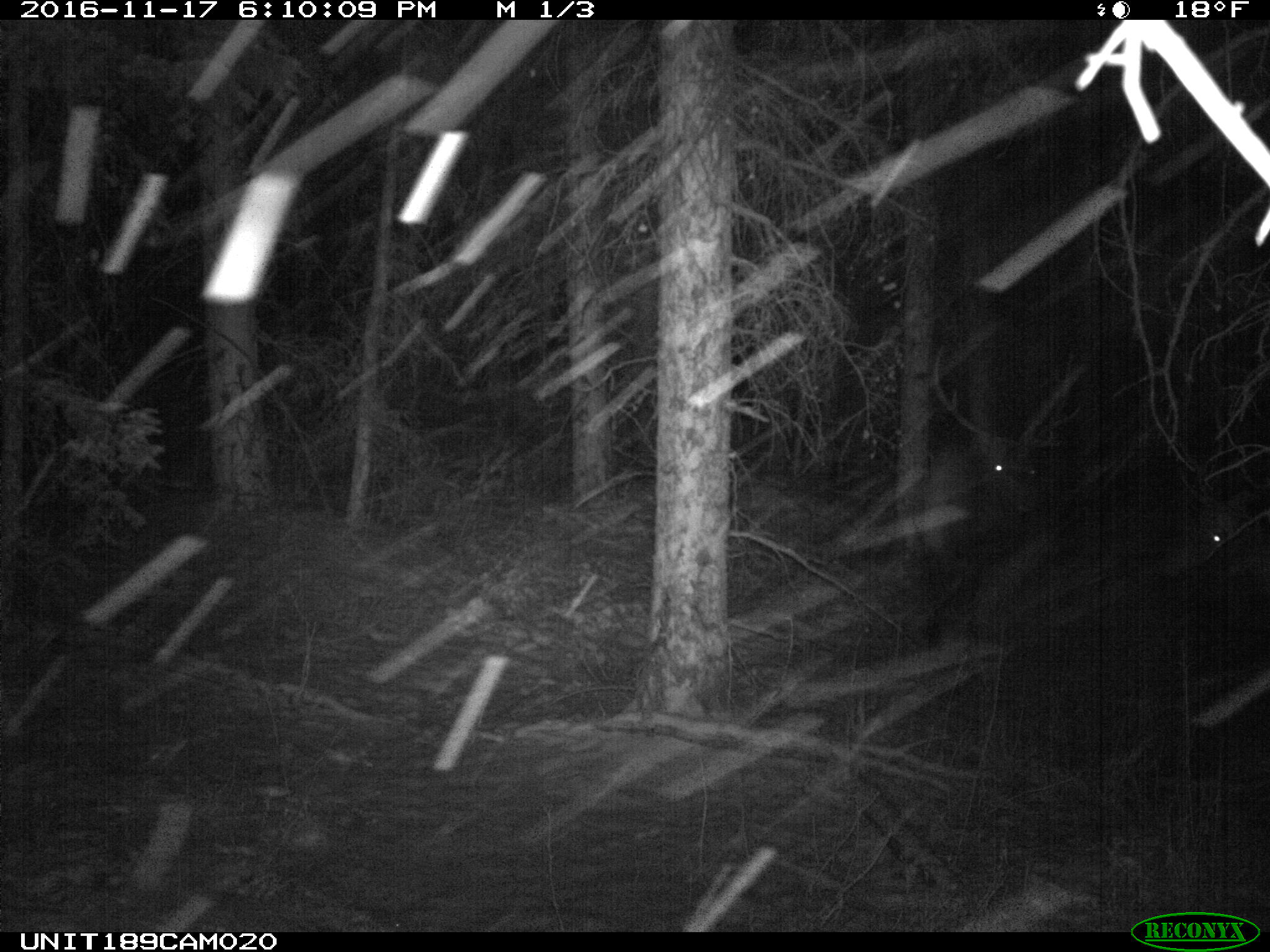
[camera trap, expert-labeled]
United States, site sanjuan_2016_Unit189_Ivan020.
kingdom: Animalia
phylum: Chordata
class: Mammalia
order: Artiodactyla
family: Cervidae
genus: Cervus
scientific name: Cervus elaphus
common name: red deer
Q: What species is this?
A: Cervus elaphus (red deer).